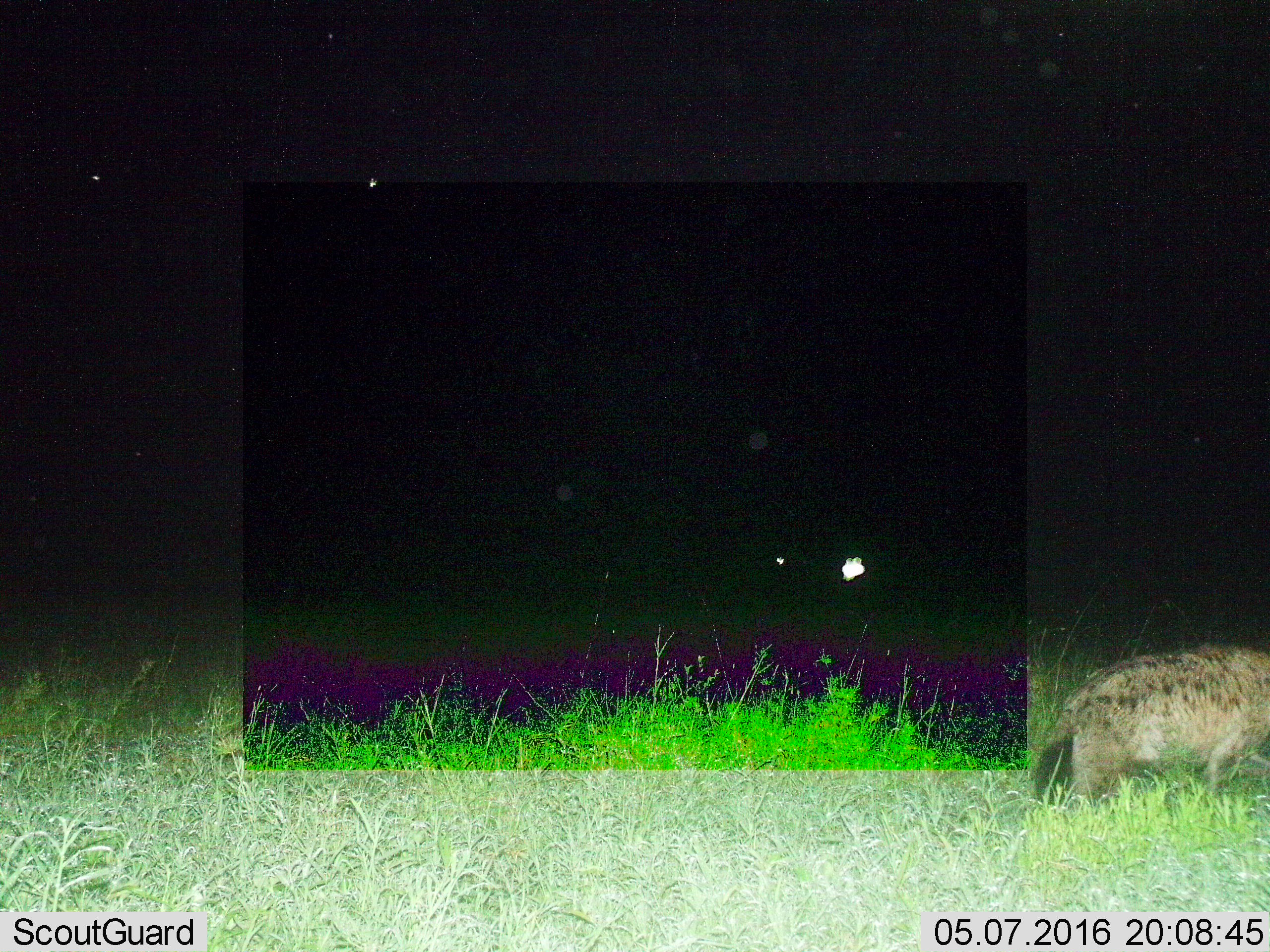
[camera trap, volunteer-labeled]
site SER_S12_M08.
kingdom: Animalia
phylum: Chordata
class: Mammalia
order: Carnivora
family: Hyaenidae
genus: Crocuta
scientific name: Crocuta crocuta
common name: spotted hyena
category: hyenaspotted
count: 1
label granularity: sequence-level